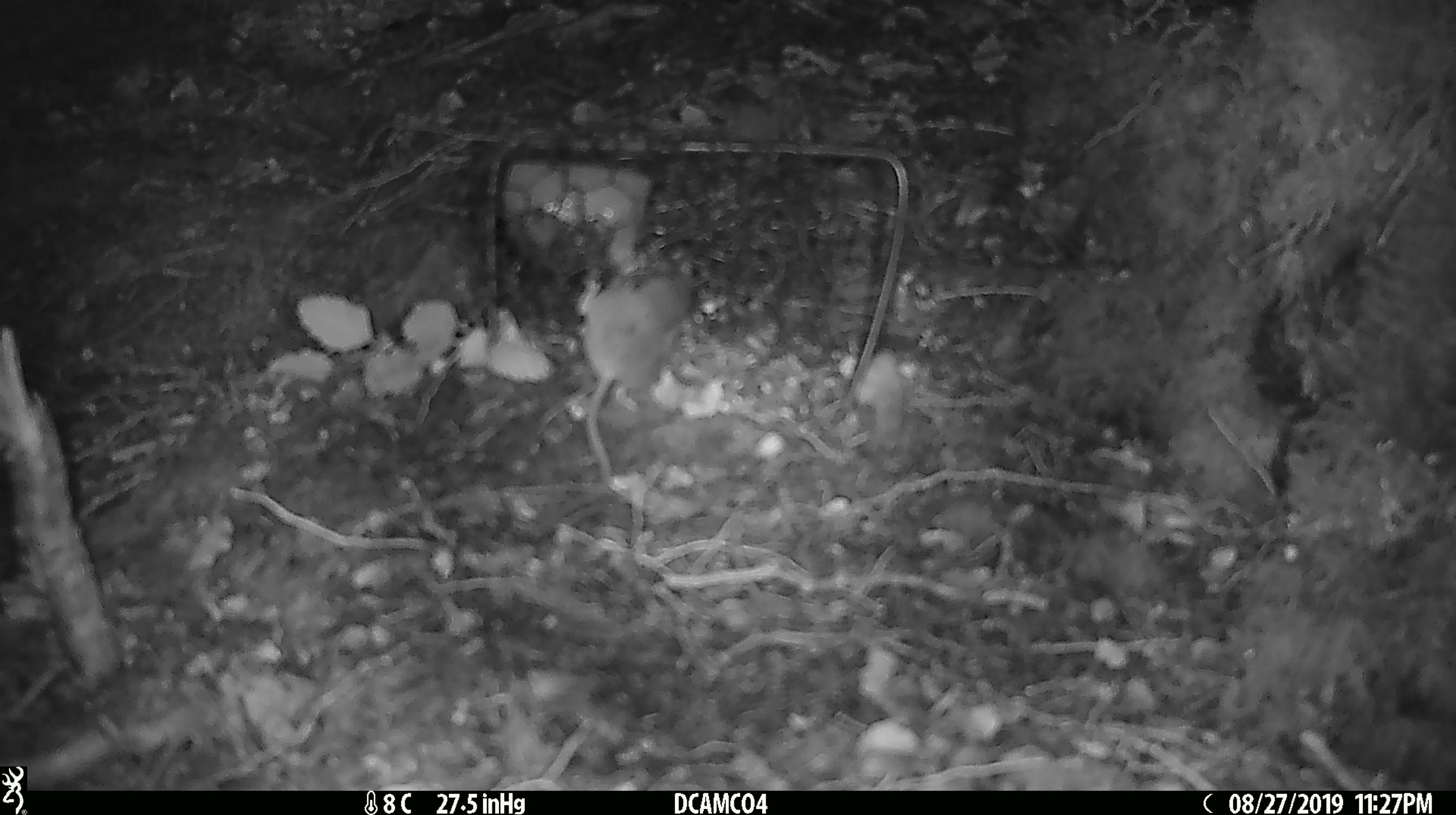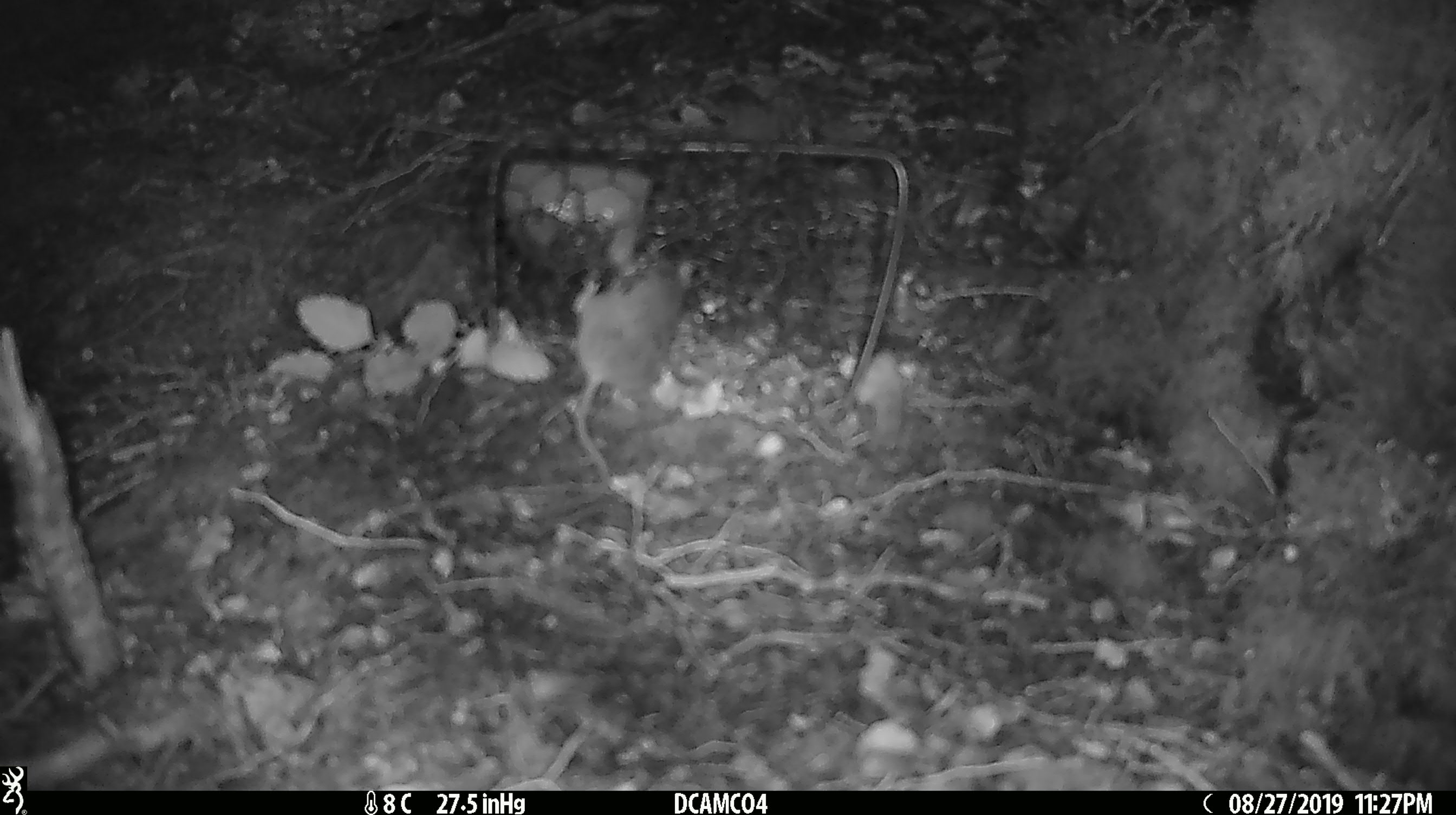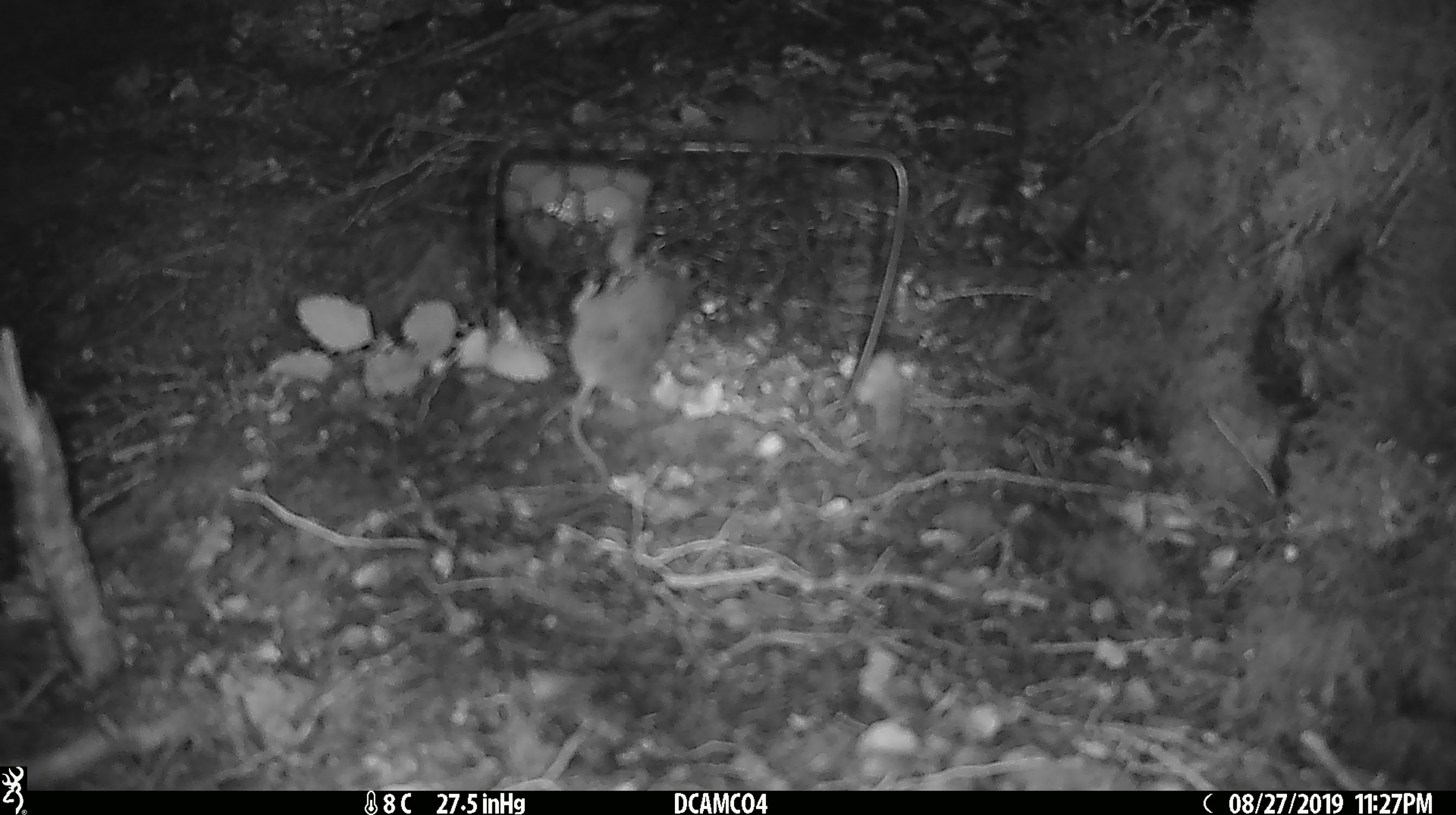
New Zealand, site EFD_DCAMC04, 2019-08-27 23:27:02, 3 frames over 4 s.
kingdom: Animalia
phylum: Chordata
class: Mammalia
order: Rodentia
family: Muridae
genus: Mus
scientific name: Mus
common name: mouse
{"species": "mouse (Mus)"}